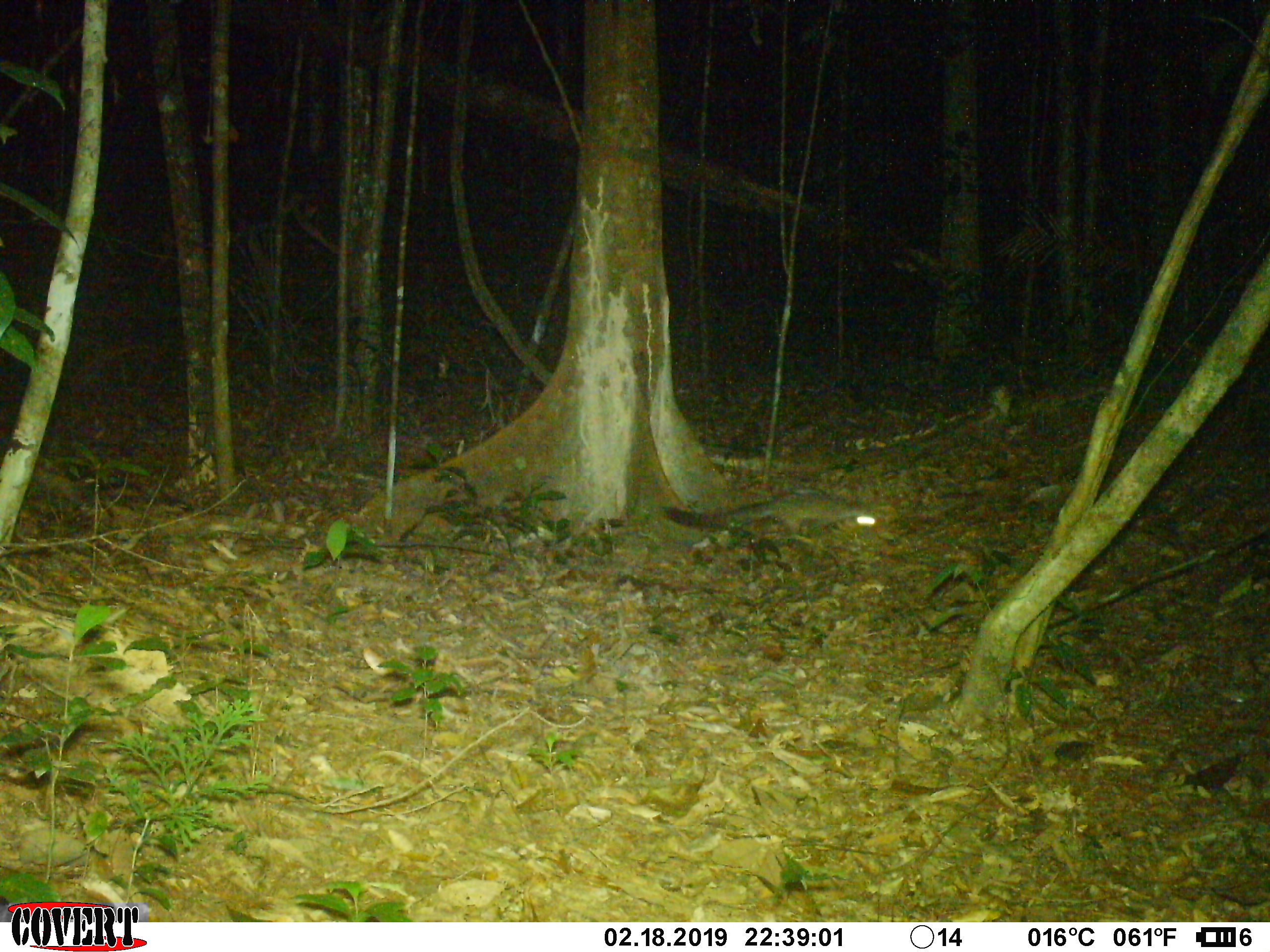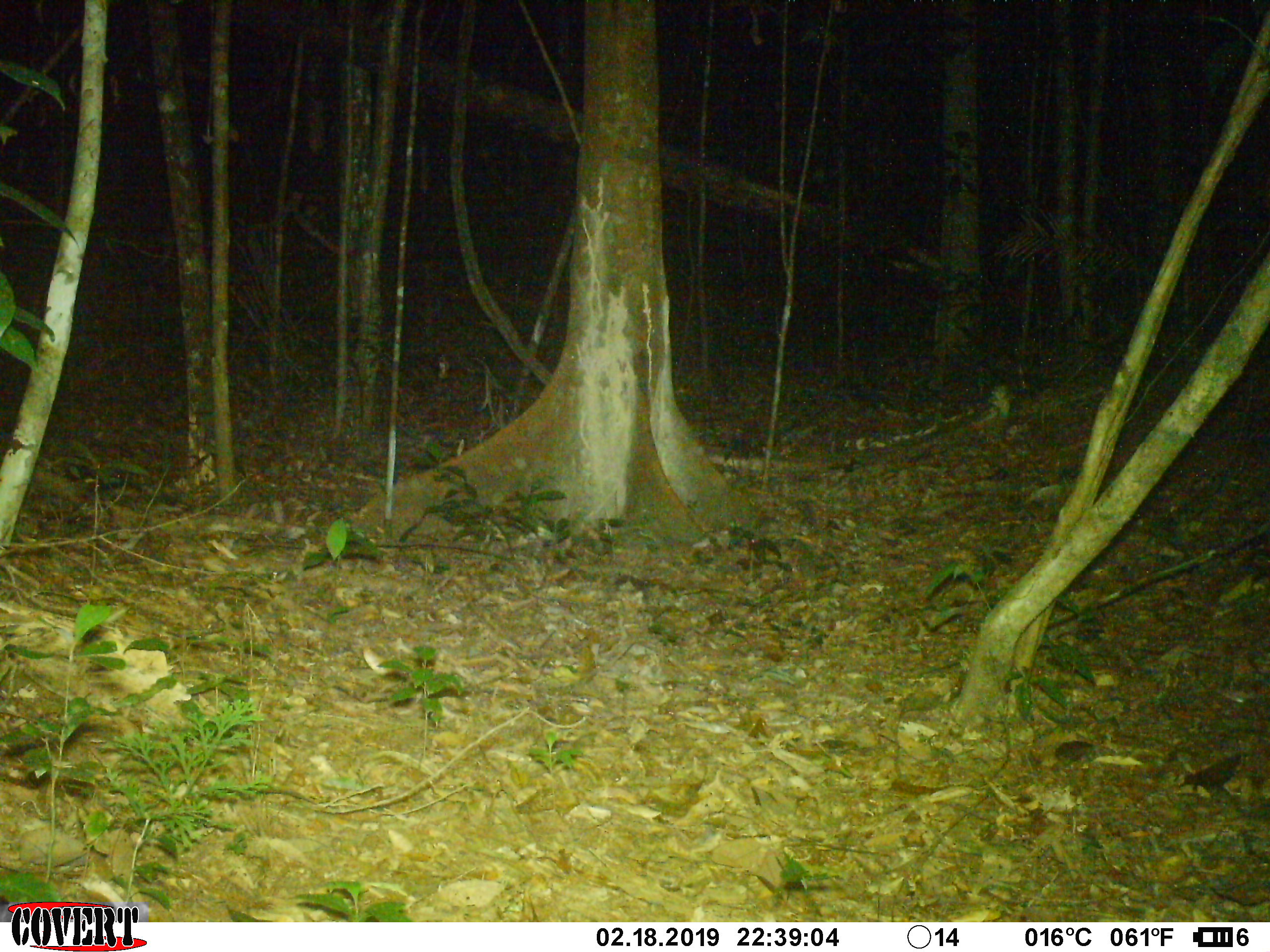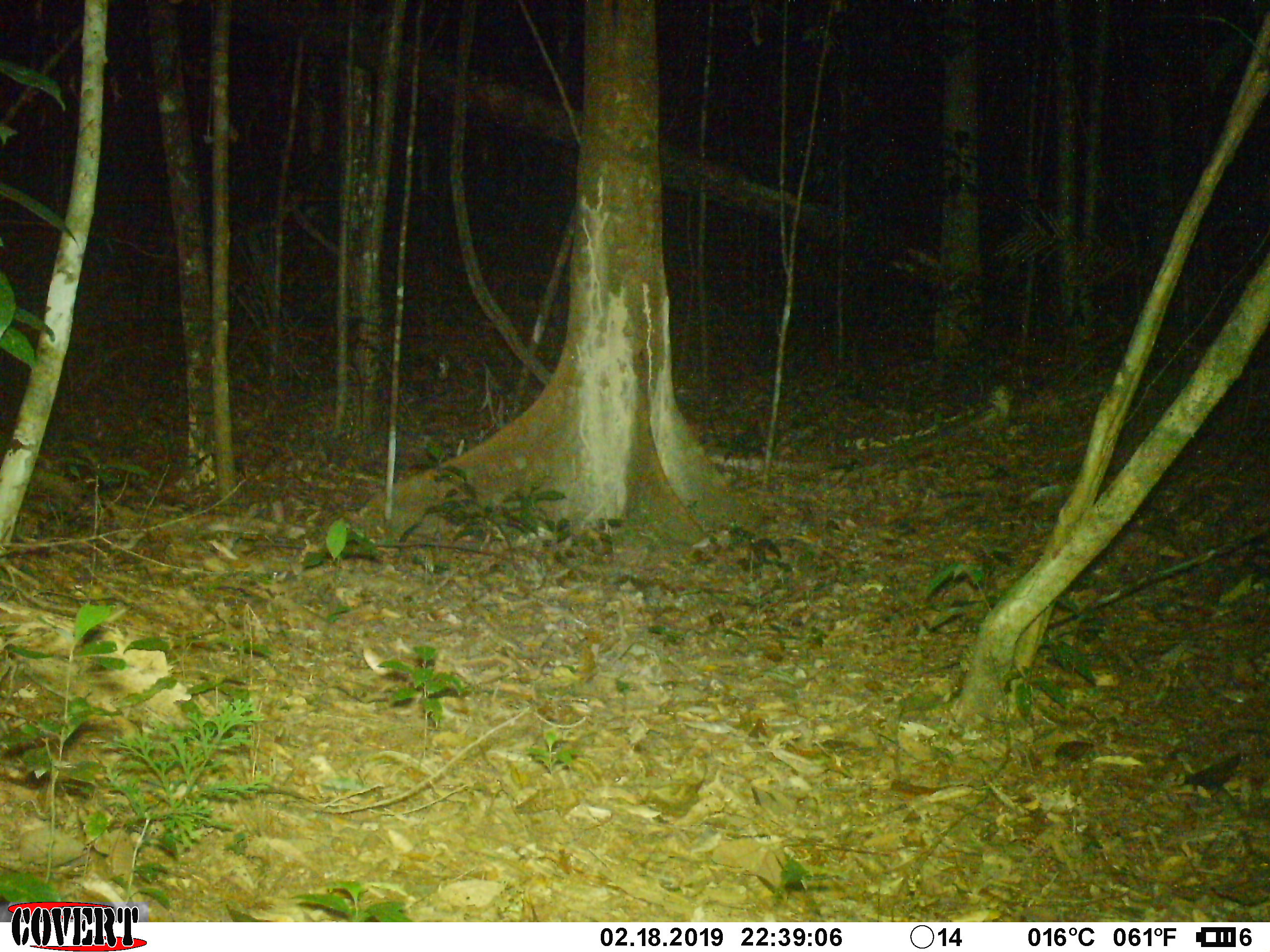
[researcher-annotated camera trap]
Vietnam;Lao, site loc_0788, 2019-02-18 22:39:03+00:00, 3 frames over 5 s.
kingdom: Animalia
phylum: Chordata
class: Mammalia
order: Carnivora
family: Viverridae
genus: Paradoxurus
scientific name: Paradoxurus hermaphroditus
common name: common palm civet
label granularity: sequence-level